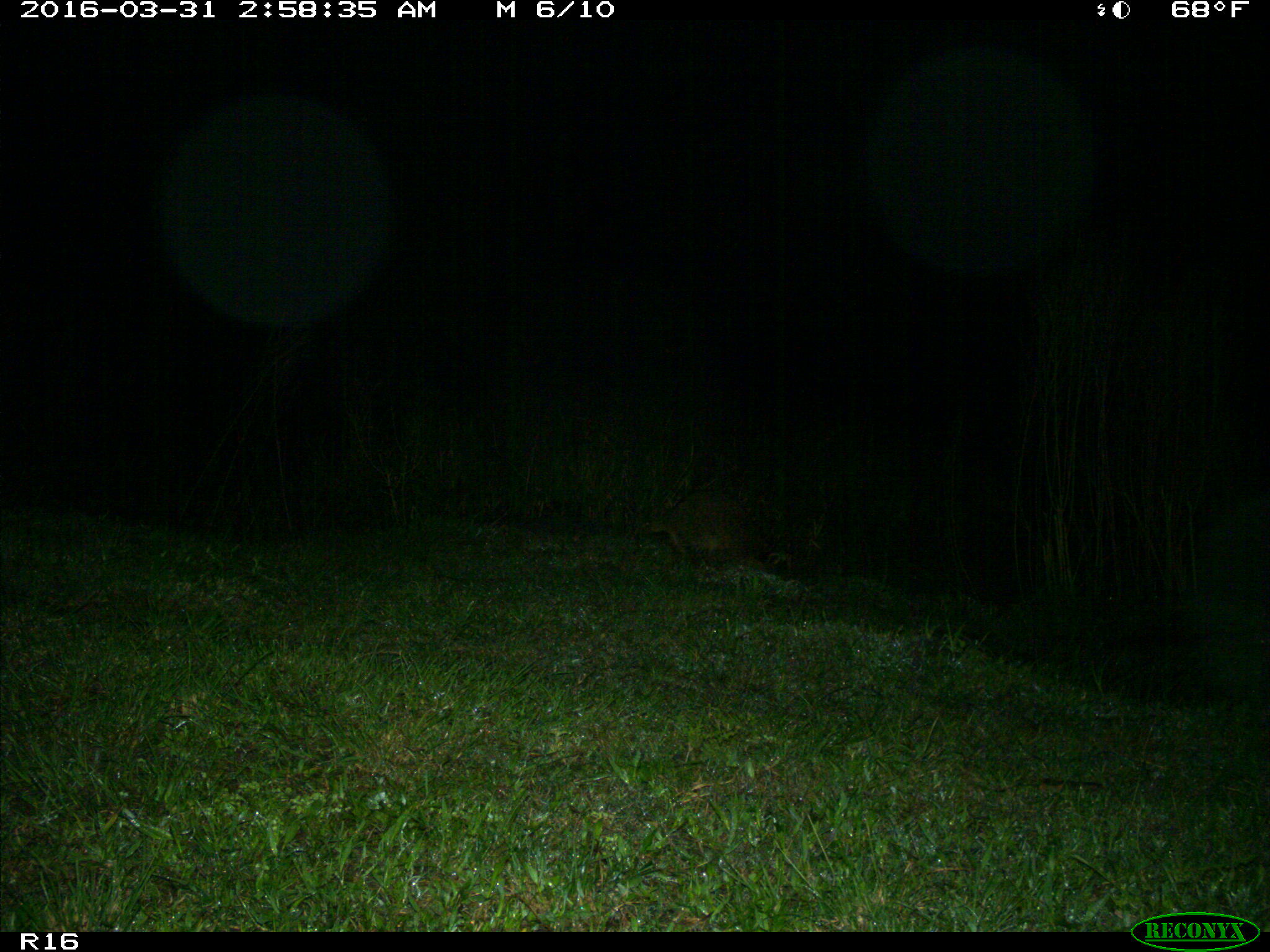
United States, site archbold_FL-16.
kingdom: Animalia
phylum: Chordata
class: Mammalia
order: Carnivora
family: Procyonidae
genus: Procyon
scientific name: Procyon lotor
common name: common raccoon